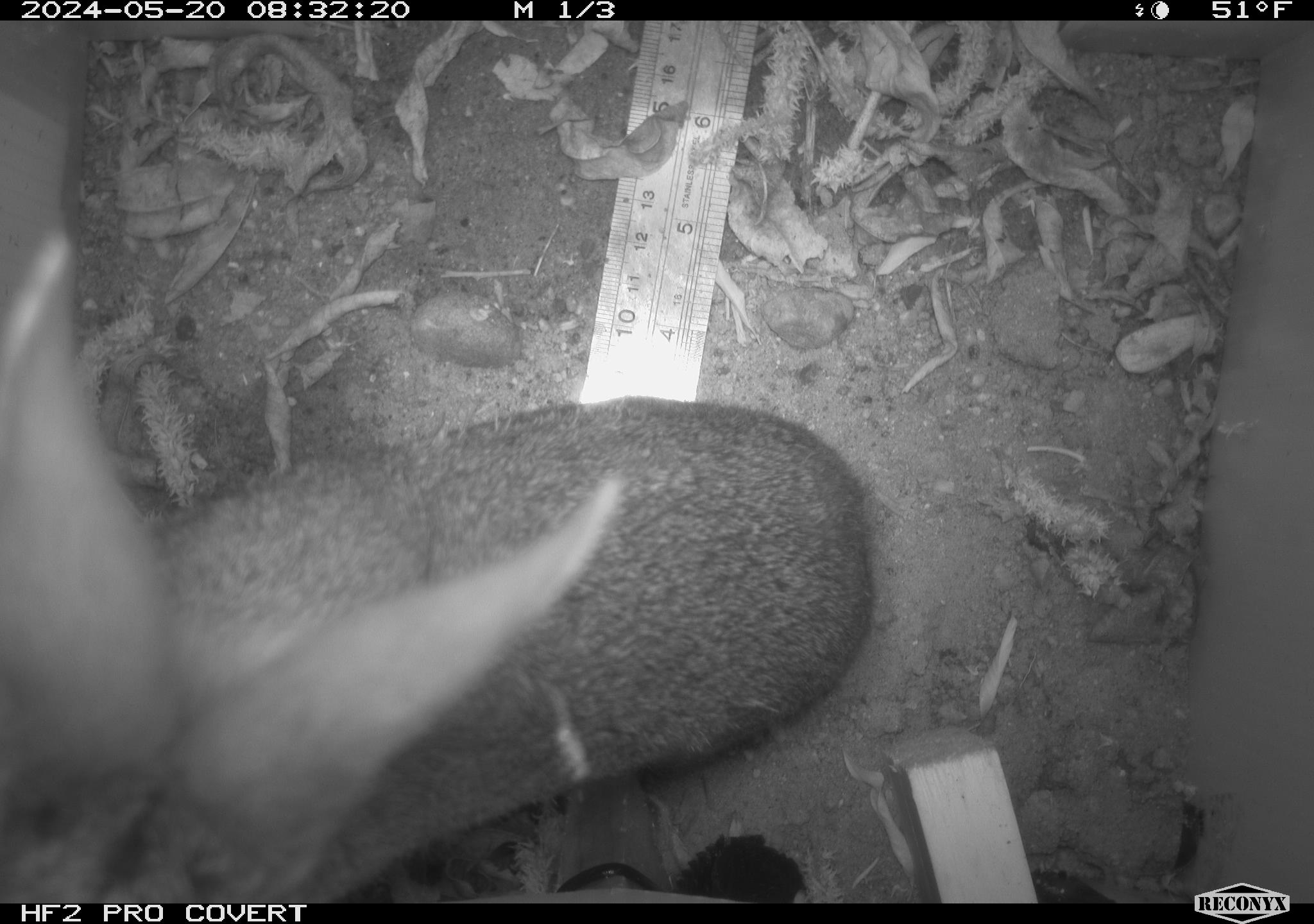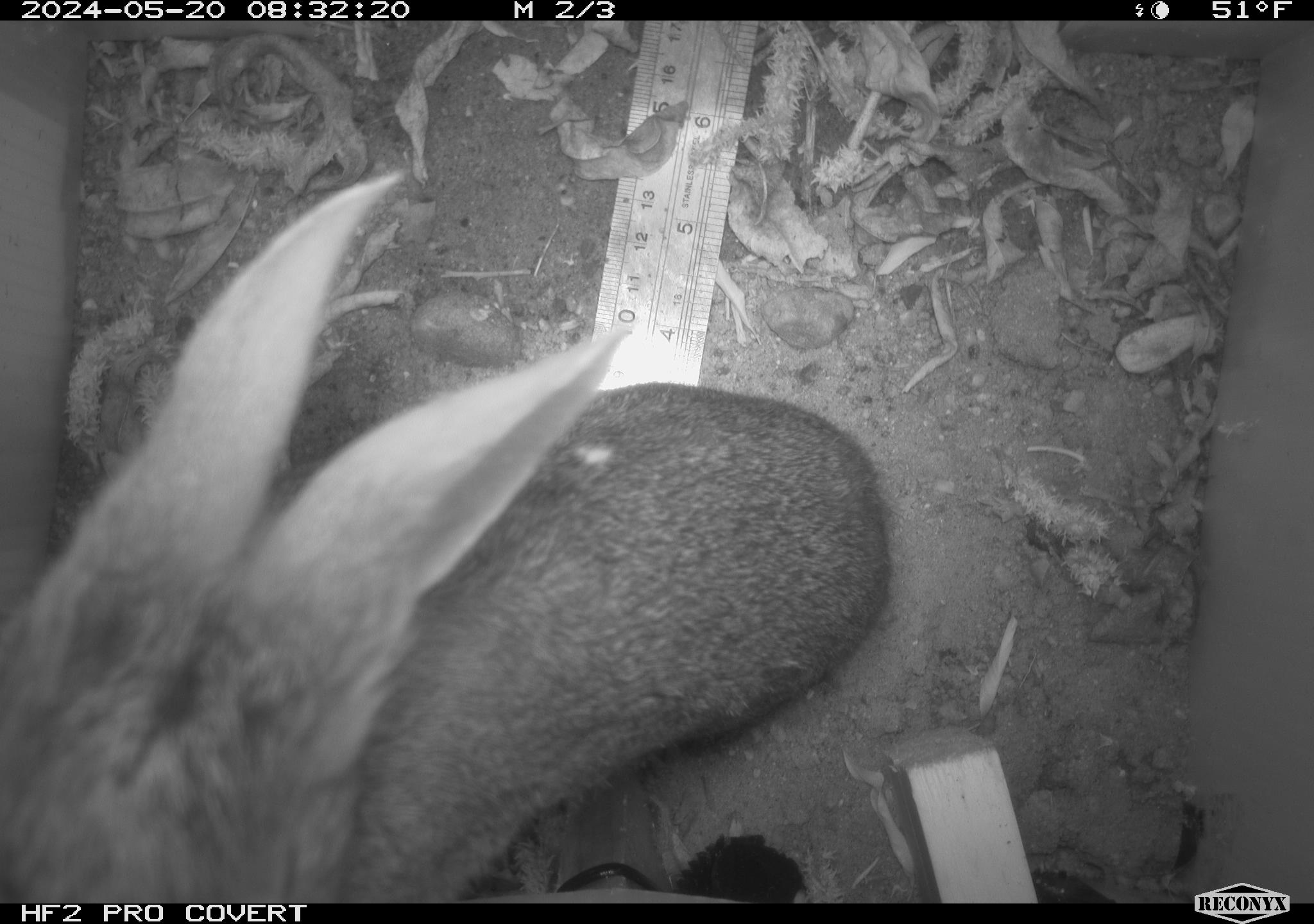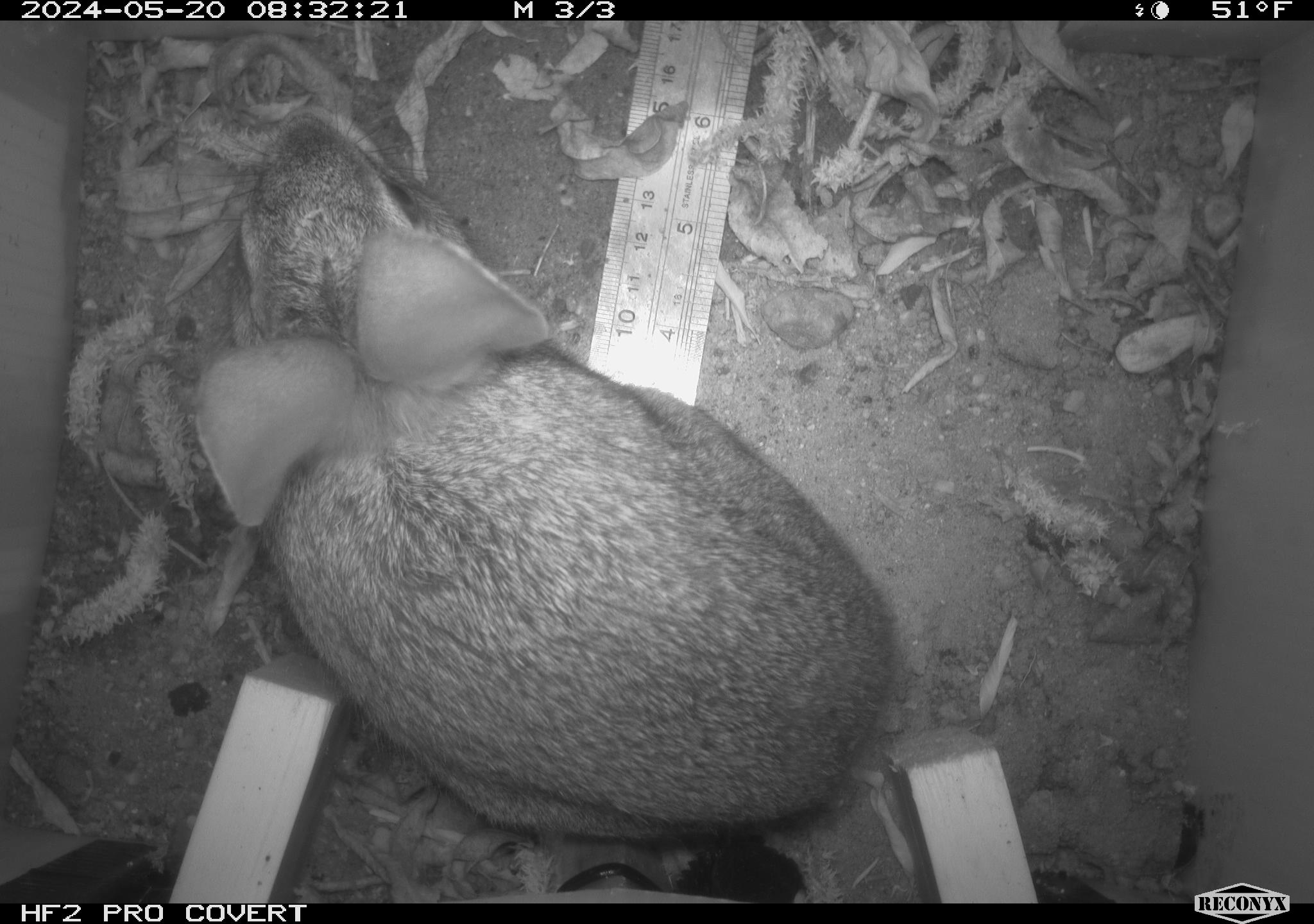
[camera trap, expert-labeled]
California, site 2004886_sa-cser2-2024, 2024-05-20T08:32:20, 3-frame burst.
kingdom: Animalia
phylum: Chordata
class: Mammalia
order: Lagomorpha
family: Leporidae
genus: Sylvilagus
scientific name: Sylvilagus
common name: cottontail rabbits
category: sylvilagus species